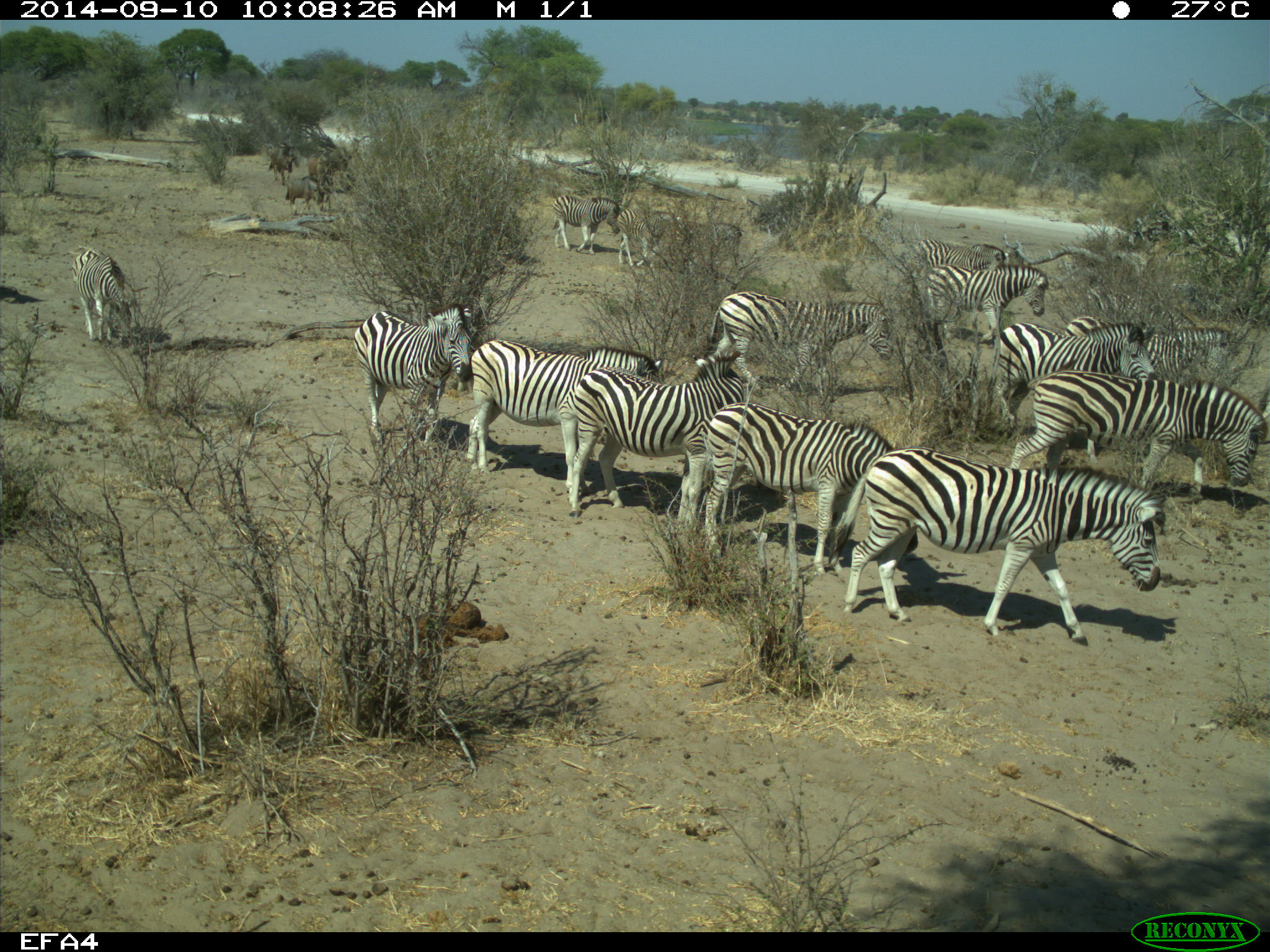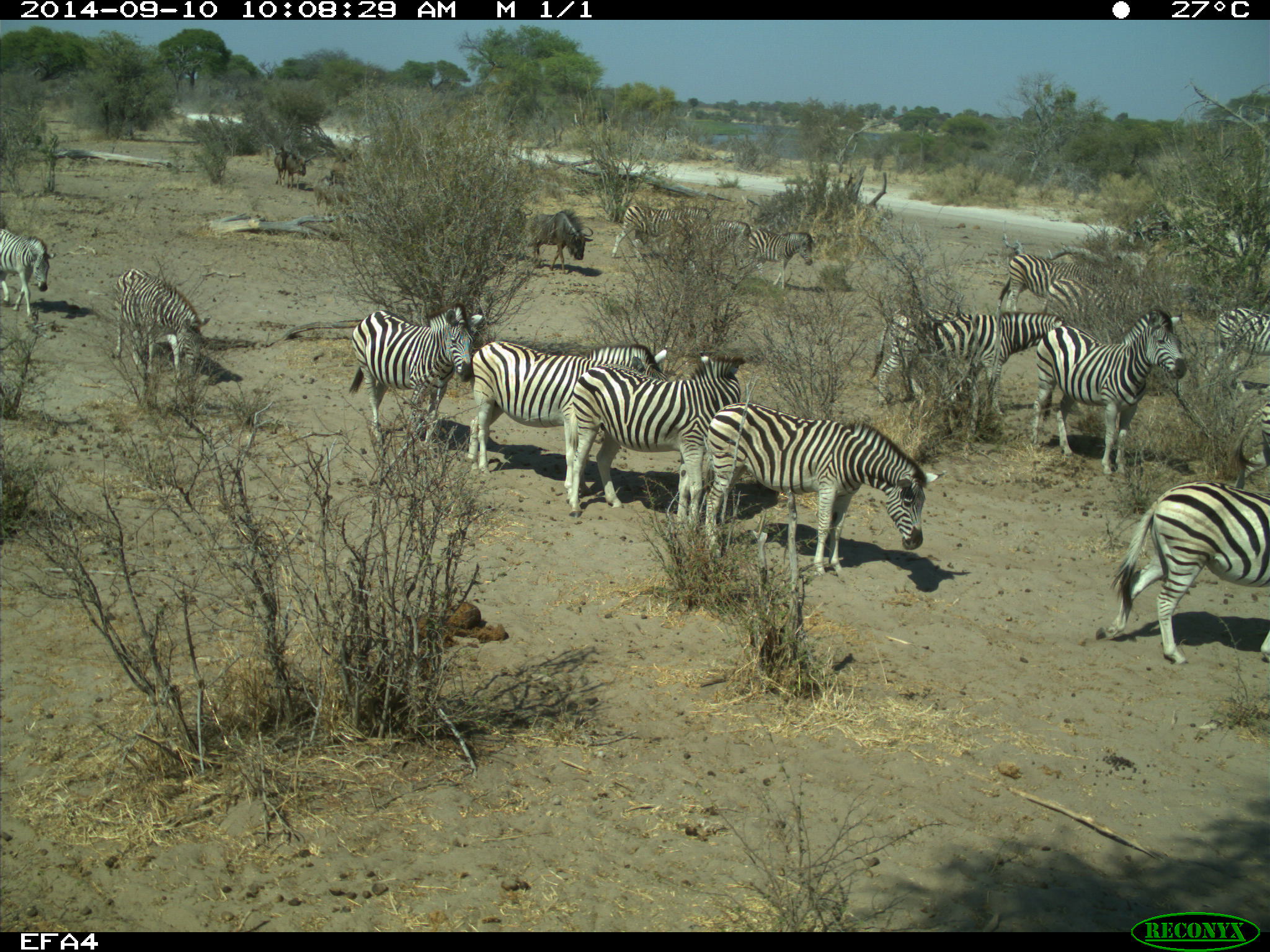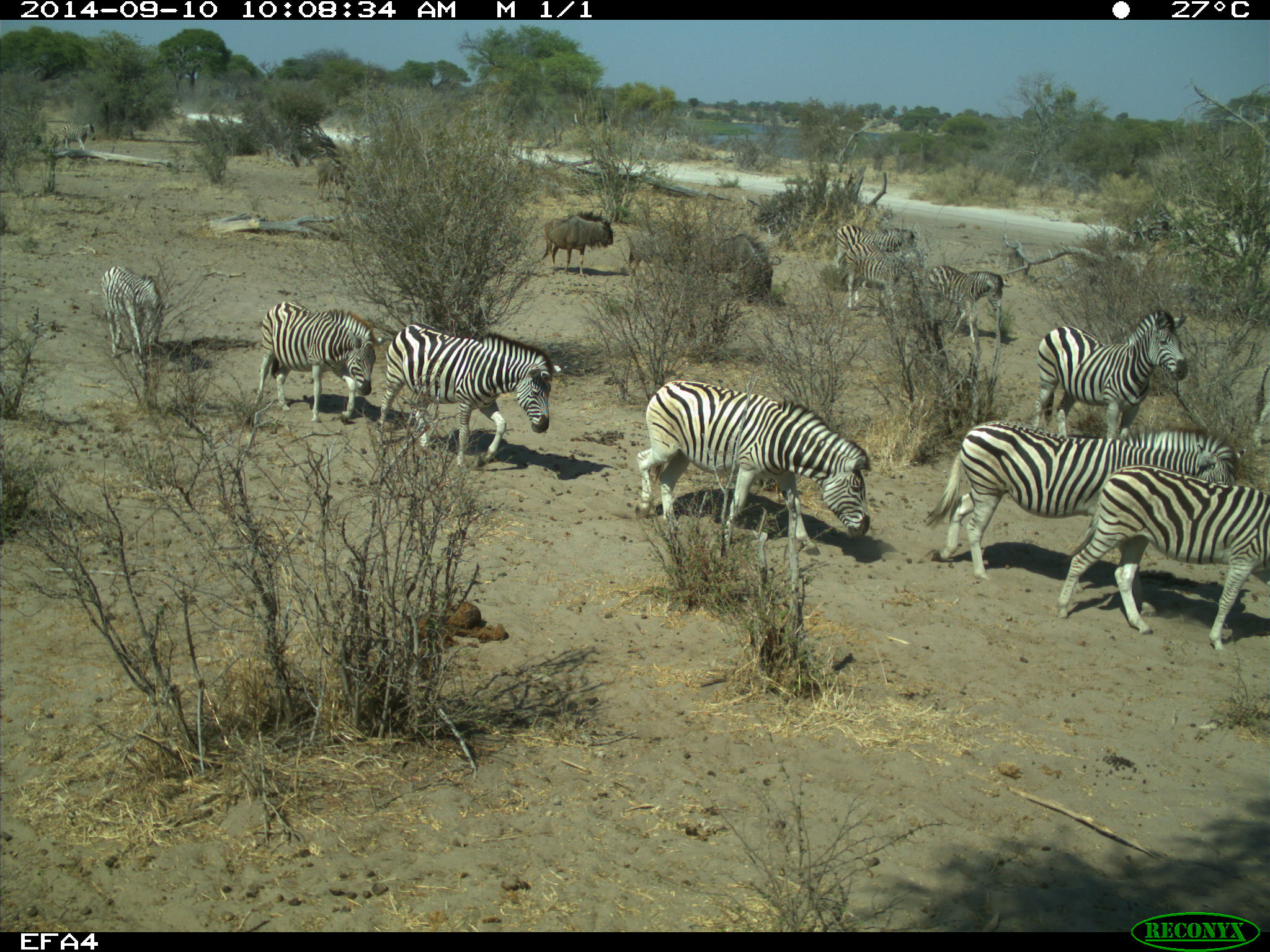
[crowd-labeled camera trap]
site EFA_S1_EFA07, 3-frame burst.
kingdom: Animalia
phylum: Chordata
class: Mammalia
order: Artiodactyla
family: Bovidae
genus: Connochaetes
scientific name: Connochaetes taurinus taurinus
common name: blue wildebeest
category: wildebeestblue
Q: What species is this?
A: Wildebeestblue (blue wildebeest) (Connochaetes taurinus taurinus).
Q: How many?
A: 4.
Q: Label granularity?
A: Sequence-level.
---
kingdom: Animalia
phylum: Chordata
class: Mammalia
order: Perissodactyla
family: Equidae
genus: Equus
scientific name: Equus quagga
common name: plains zebra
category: zebraplains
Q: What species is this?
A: Zebraplains (plains zebra) (Equus quagga).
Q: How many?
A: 11-50.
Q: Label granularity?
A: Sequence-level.